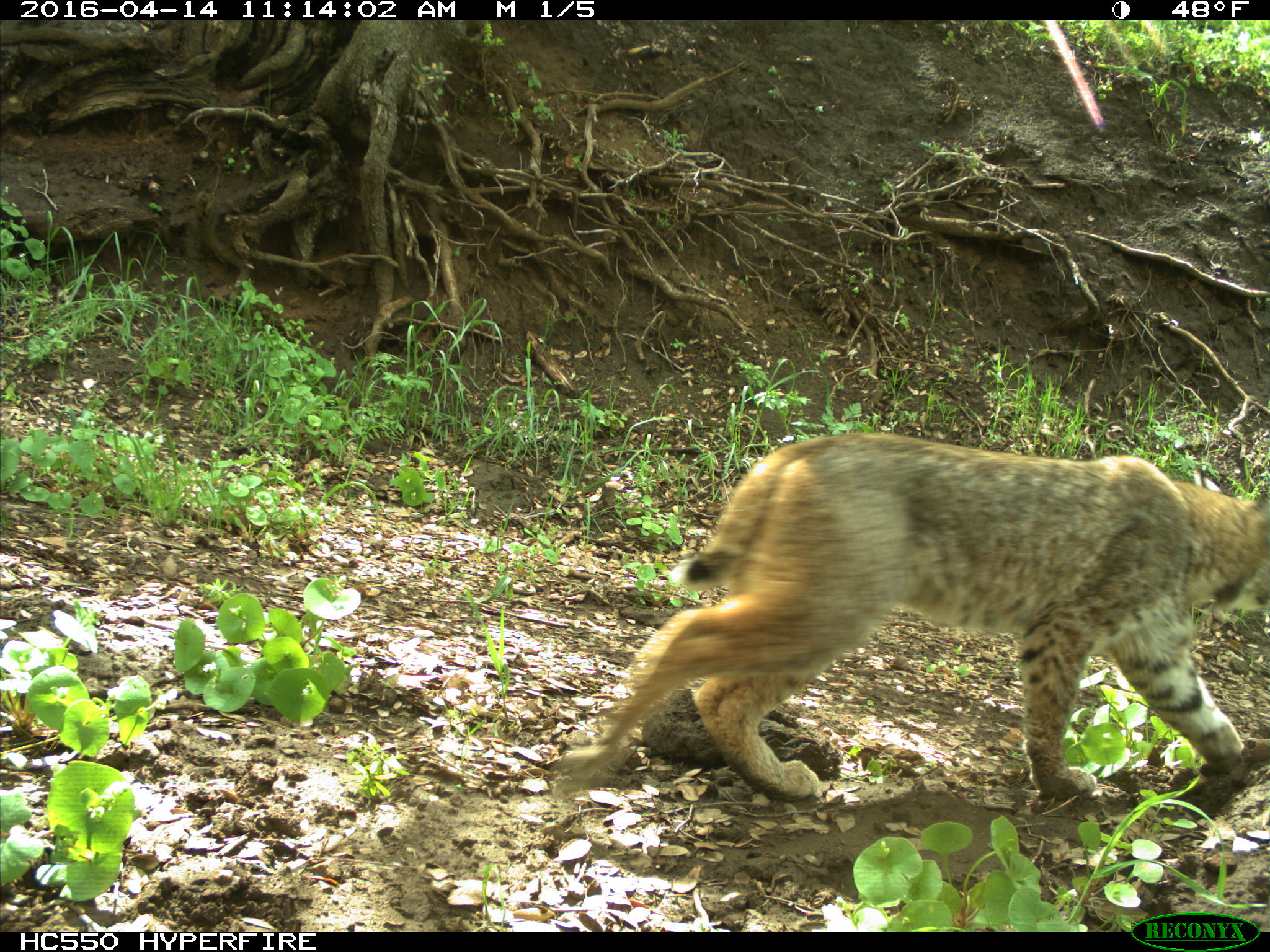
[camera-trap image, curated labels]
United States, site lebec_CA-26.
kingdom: Animalia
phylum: Chordata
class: Mammalia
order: Carnivora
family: Felidae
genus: Lynx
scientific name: Lynx rufus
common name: bobcat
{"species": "Lynx rufus (bobcat)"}